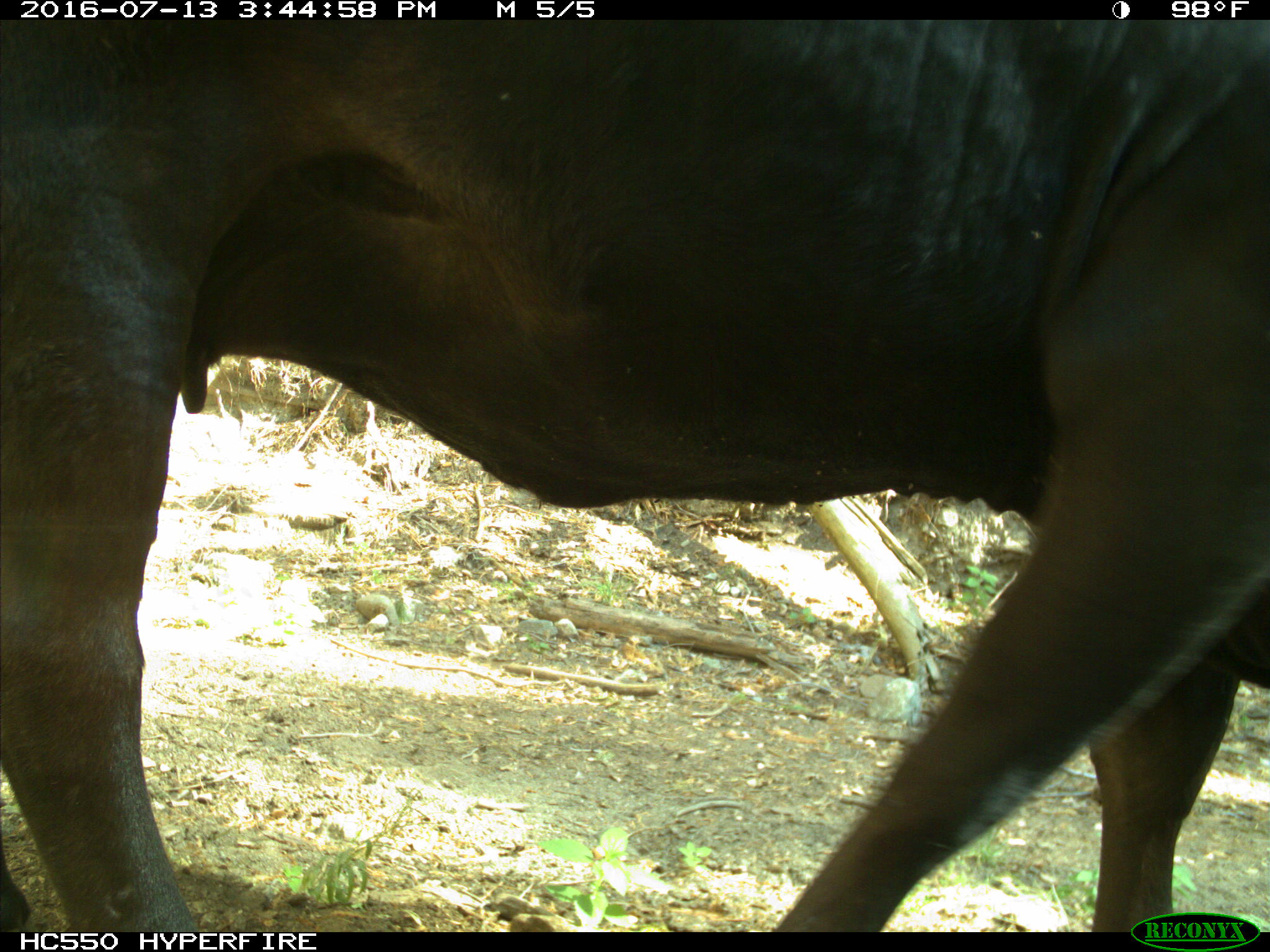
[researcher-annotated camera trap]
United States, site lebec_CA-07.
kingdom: Animalia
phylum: Chordata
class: Mammalia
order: Artiodactyla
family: Bovidae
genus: Bos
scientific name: Bos taurus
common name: domestic cow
Bos taurus (domestic cow).